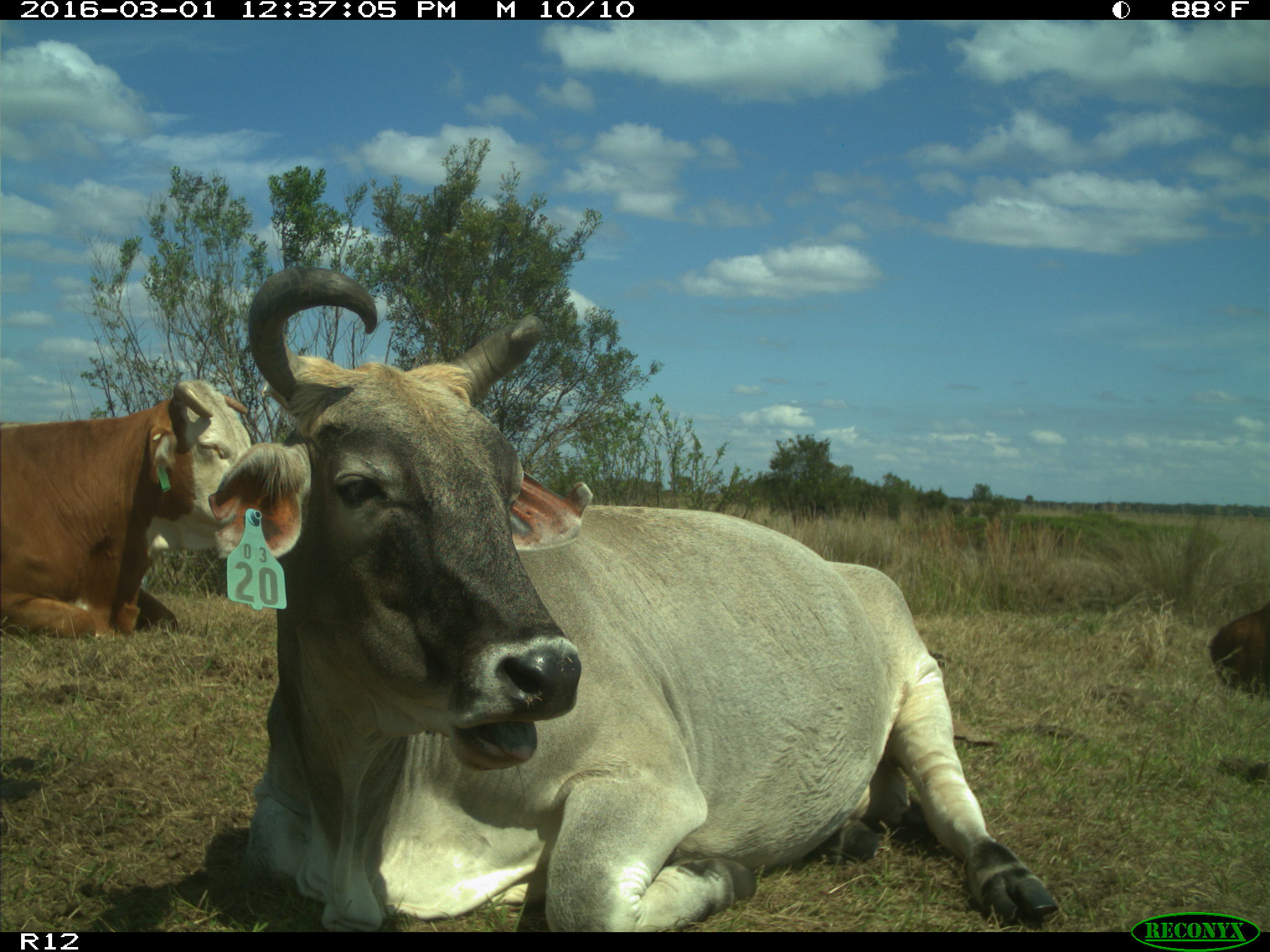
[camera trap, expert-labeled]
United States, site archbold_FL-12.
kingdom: Animalia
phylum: Chordata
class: Mammalia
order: Artiodactyla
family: Bovidae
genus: Bos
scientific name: Bos taurus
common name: domestic cow